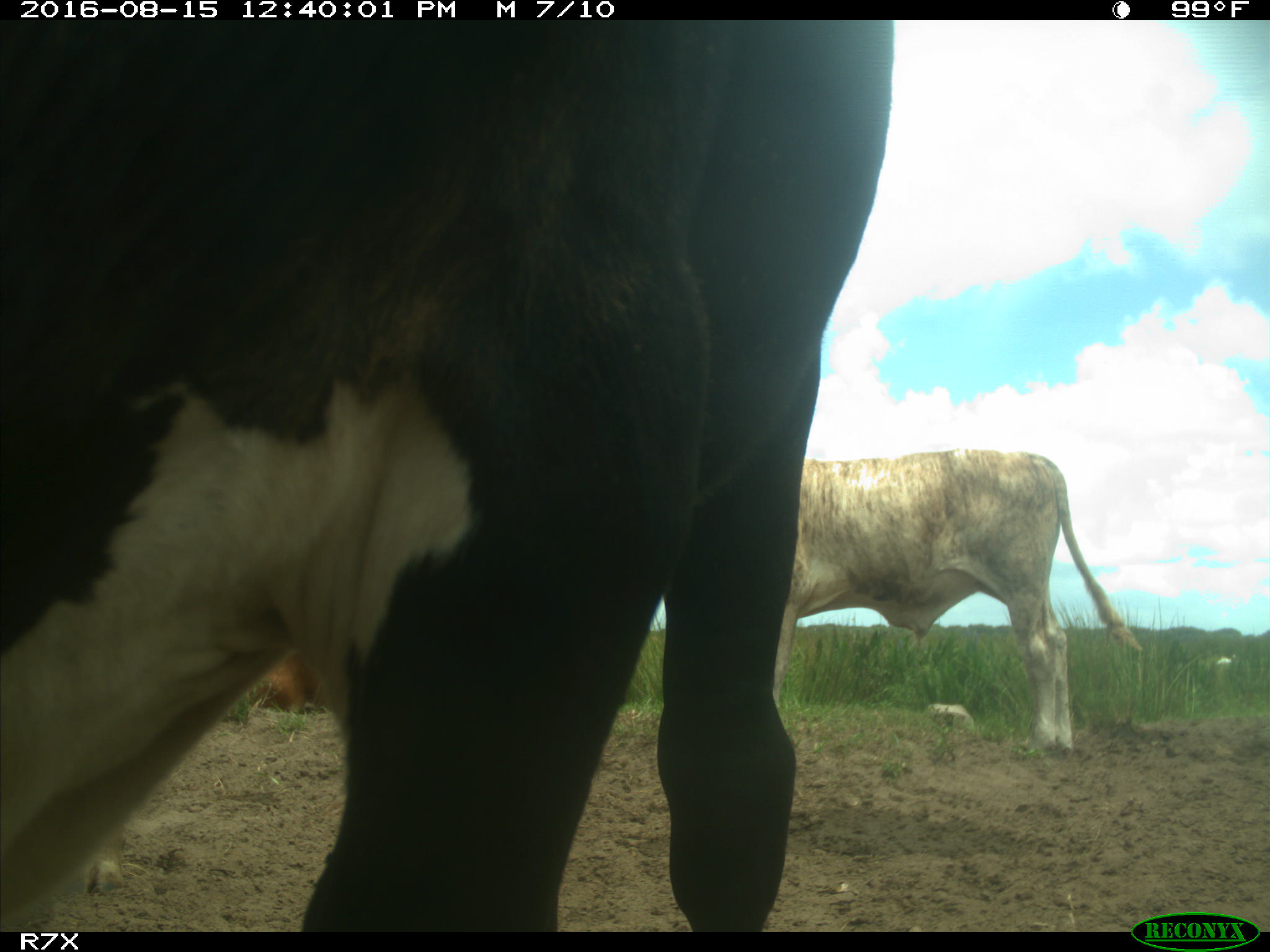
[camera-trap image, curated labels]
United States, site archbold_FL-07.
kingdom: Animalia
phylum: Chordata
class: Mammalia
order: Artiodactyla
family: Bovidae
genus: Bos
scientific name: Bos taurus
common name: domestic cow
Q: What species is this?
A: Bos taurus (domestic cow).